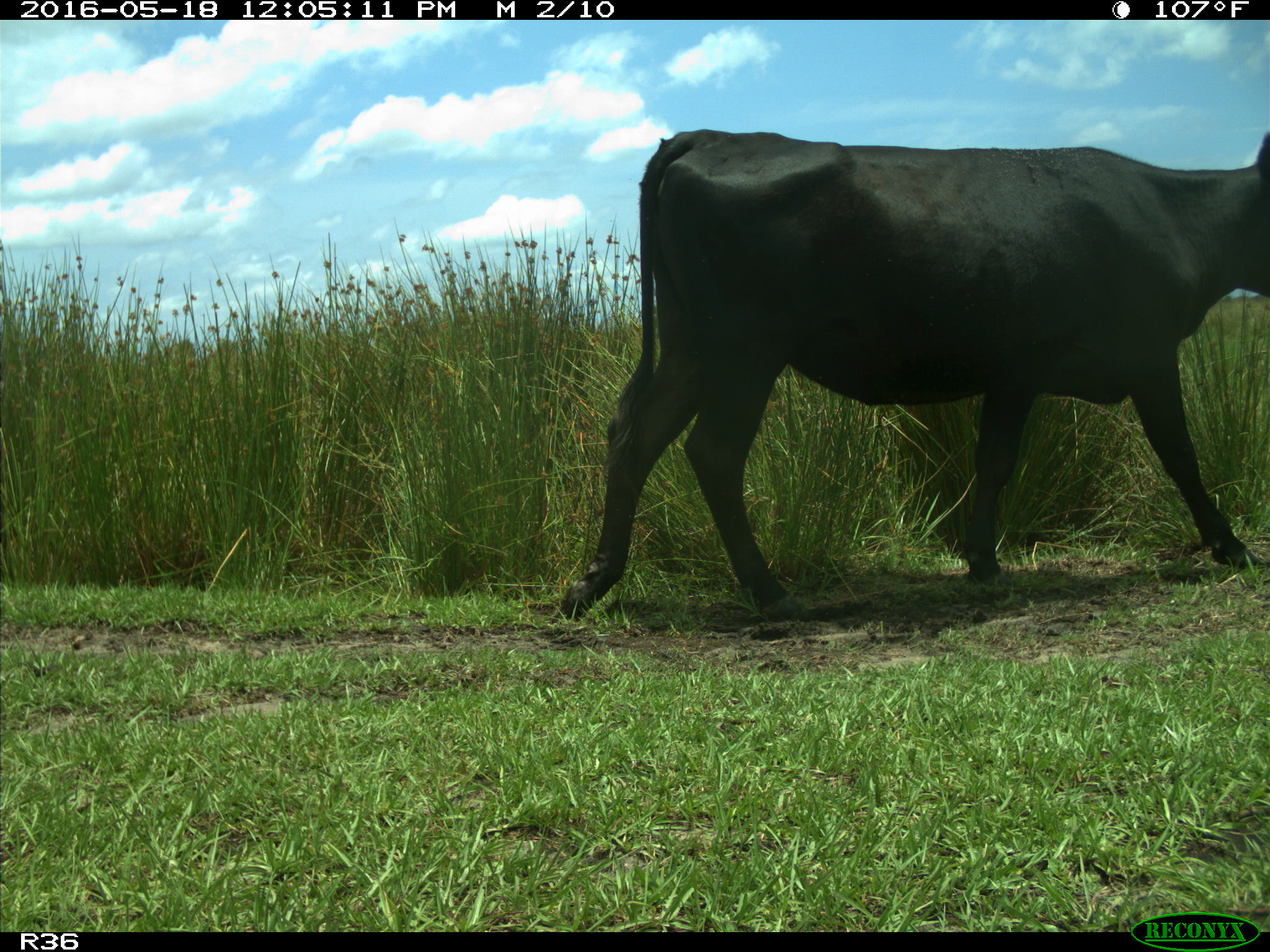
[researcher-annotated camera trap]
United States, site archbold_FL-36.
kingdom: Animalia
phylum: Chordata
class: Mammalia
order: Artiodactyla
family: Bovidae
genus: Bos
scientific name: Bos taurus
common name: domestic cow